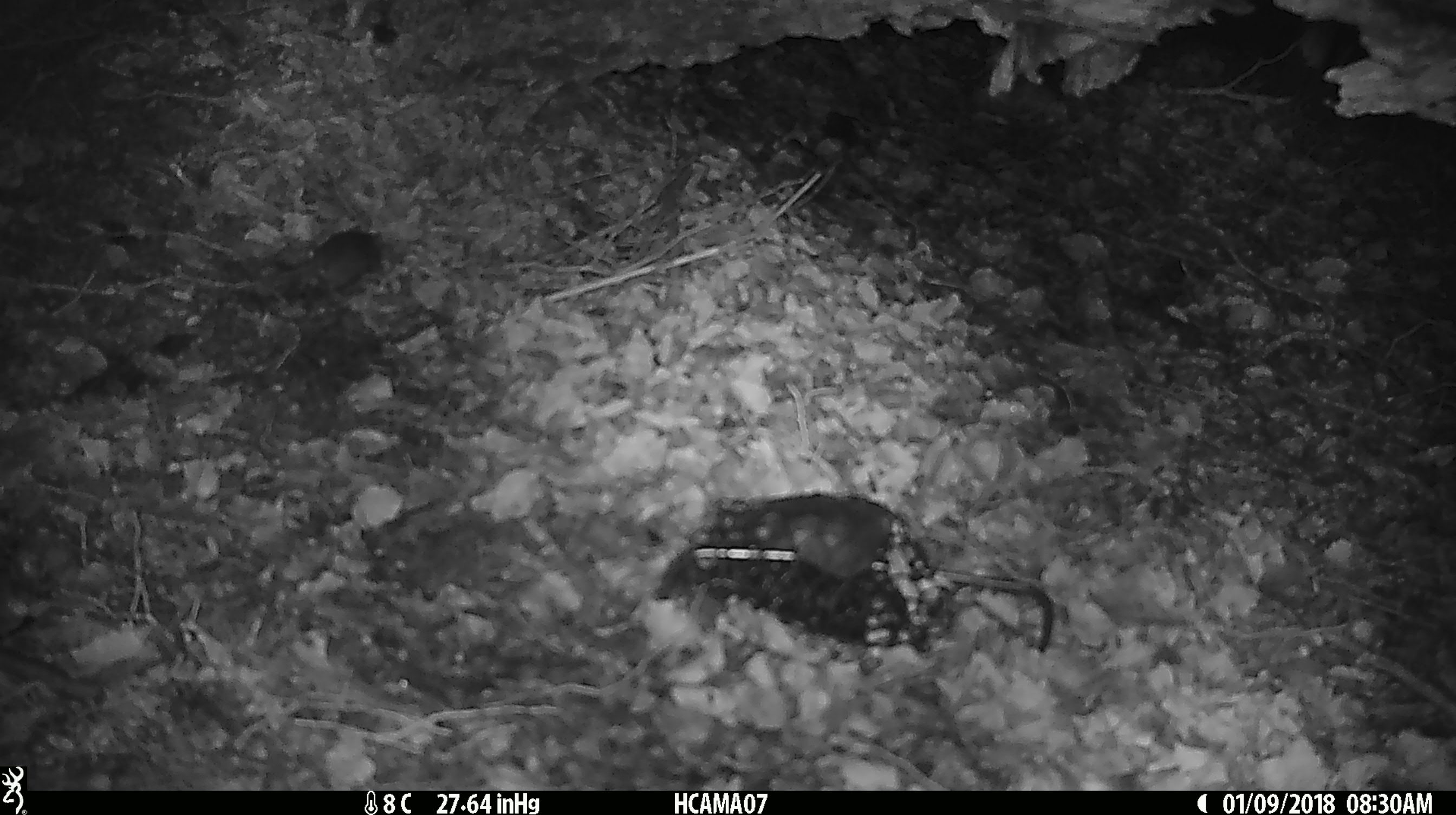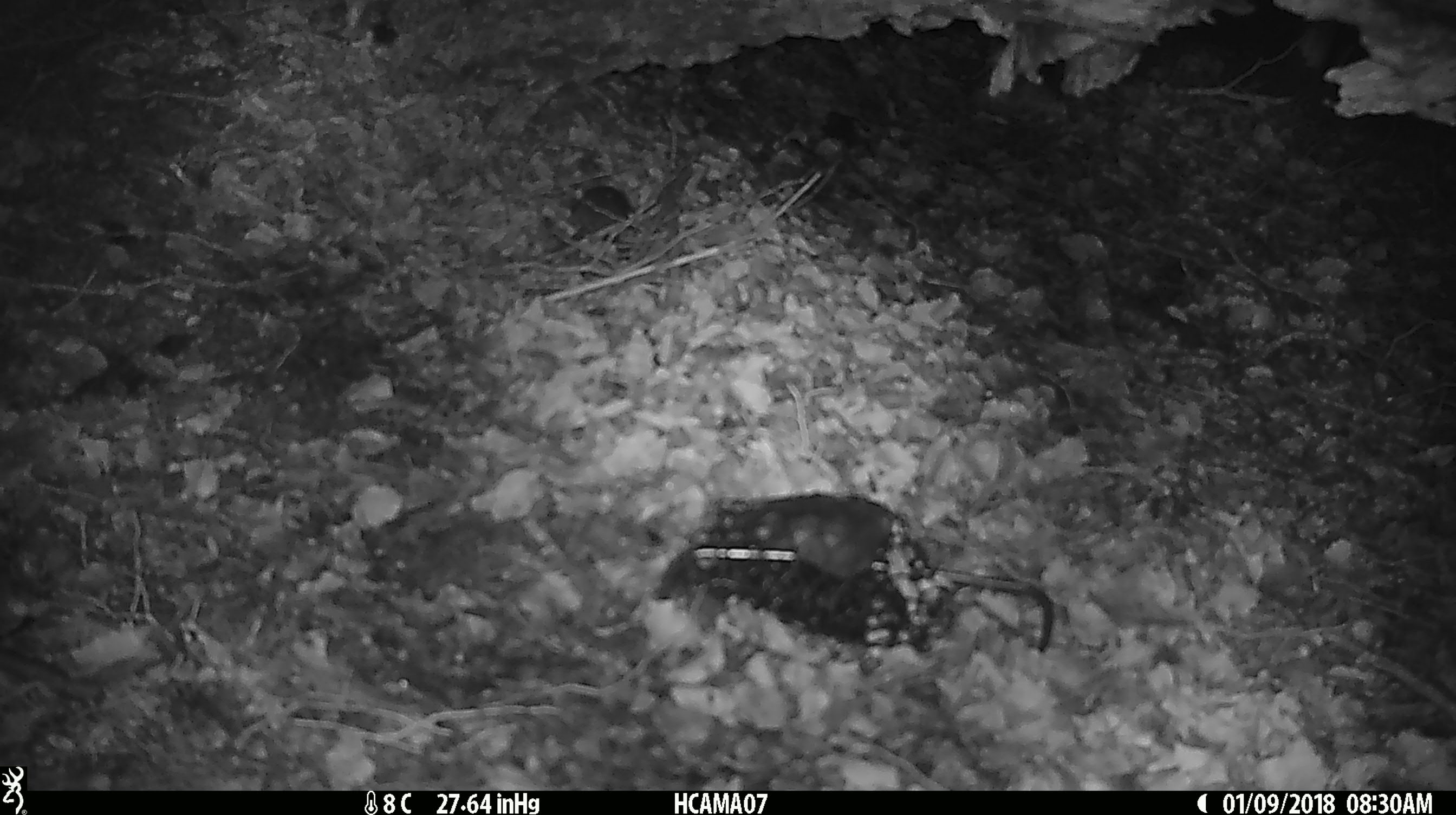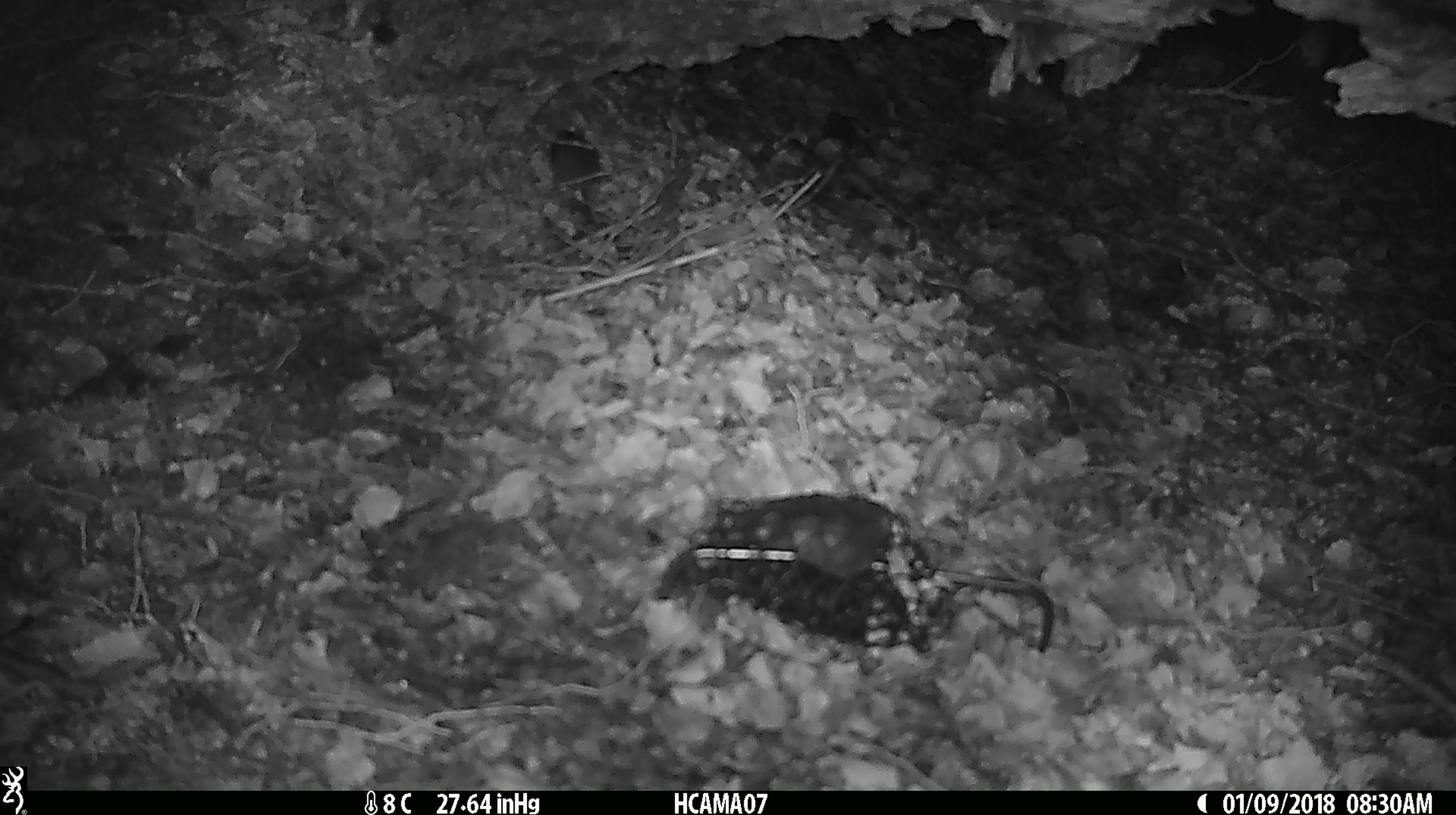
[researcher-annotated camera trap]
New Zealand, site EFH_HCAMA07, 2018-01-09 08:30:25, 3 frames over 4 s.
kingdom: Animalia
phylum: Chordata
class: Mammalia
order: Rodentia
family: Muridae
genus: Mus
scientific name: Mus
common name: mouse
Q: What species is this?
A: Mouse (Mus).